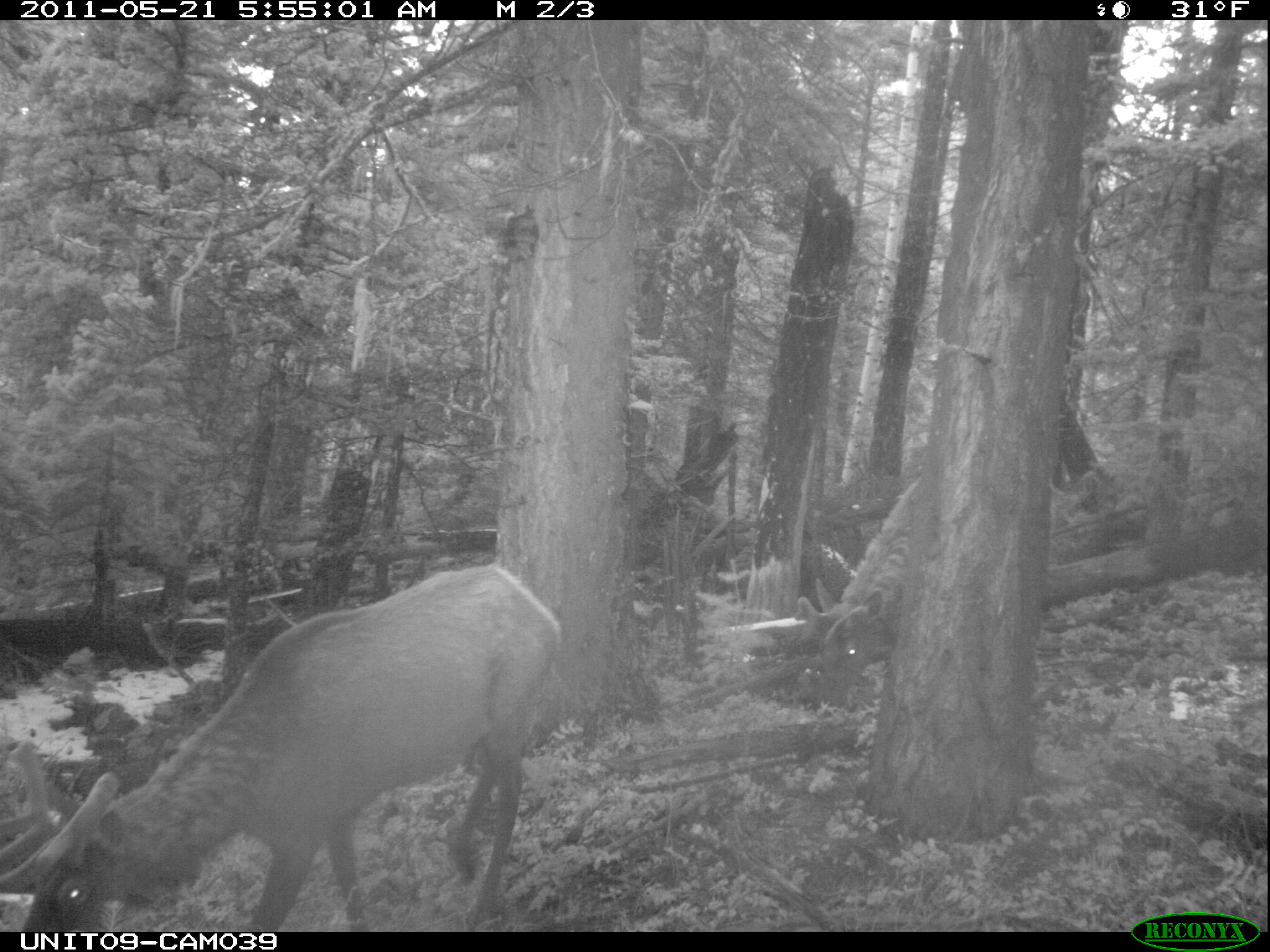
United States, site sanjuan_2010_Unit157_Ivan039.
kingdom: Animalia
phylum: Chordata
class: Mammalia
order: Artiodactyla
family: Cervidae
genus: Cervus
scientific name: Cervus elaphus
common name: red deer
Cervus elaphus (red deer).